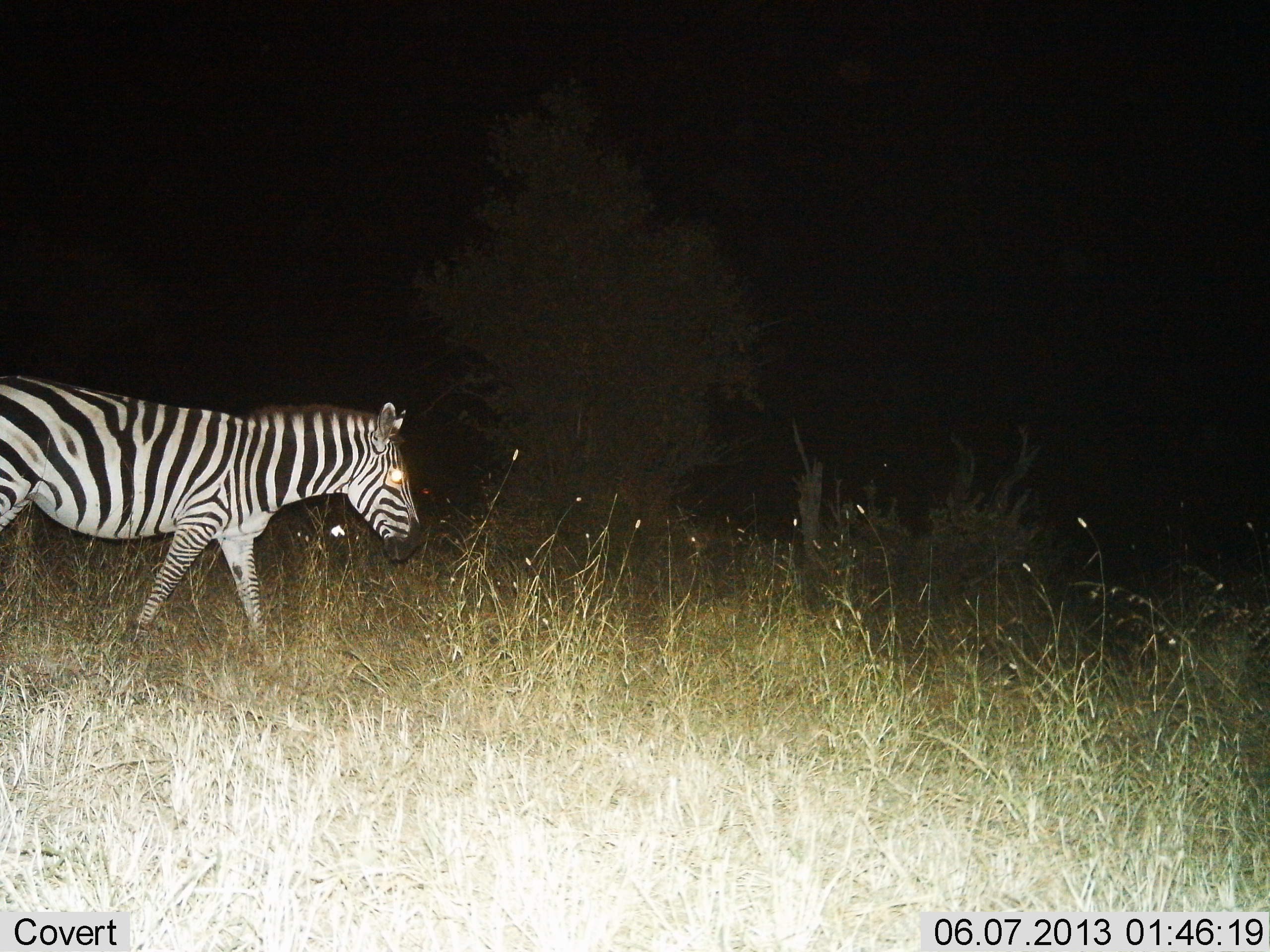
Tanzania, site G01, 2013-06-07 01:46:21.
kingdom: Animalia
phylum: Chordata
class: Mammalia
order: Perissodactyla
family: Equidae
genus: Equus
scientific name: Equus quagga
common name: plains zebra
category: zebra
Zebra (plains zebra) (Equus quagga), count 1. Behavior (volunteer vote fractions): standing 9%, resting 0%, moving 97%, interacting 0%. Young present (vote fraction): 0%. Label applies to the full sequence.